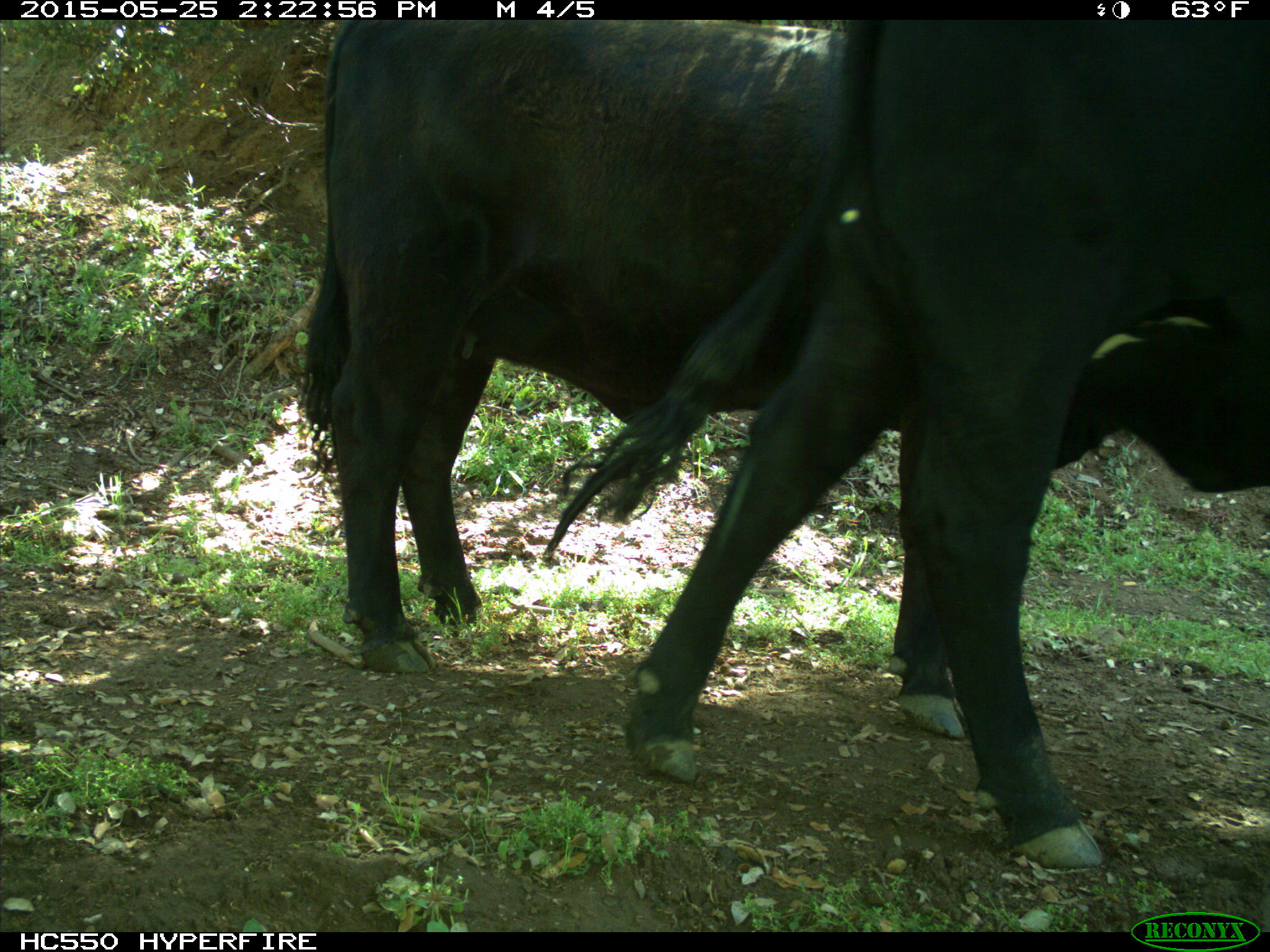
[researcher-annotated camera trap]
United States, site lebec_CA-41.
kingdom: Animalia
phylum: Chordata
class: Mammalia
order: Artiodactyla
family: Bovidae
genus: Bos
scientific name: Bos taurus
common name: domestic cow